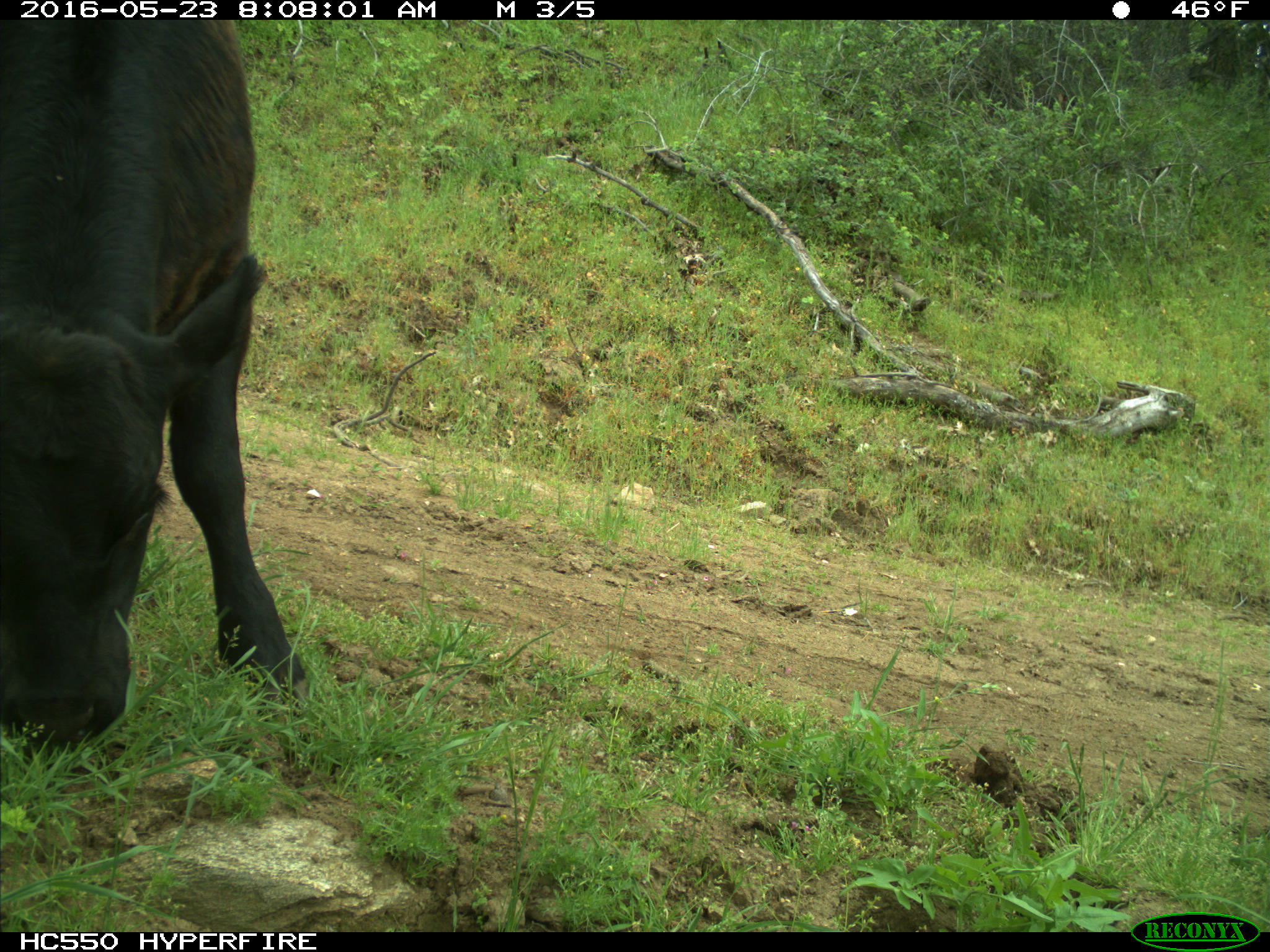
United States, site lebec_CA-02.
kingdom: Animalia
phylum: Chordata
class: Mammalia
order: Artiodactyla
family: Bovidae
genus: Bos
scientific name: Bos taurus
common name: domestic cow